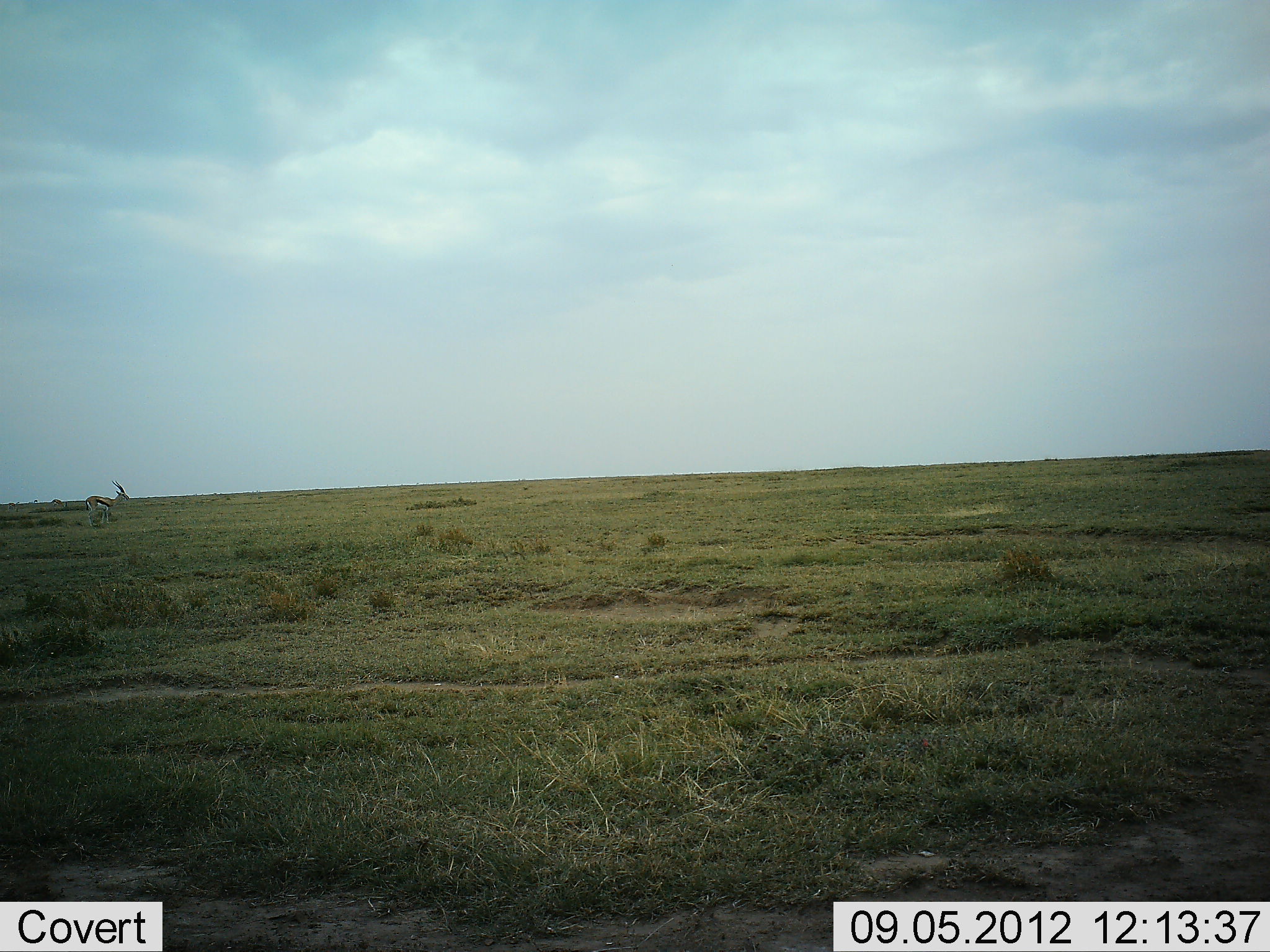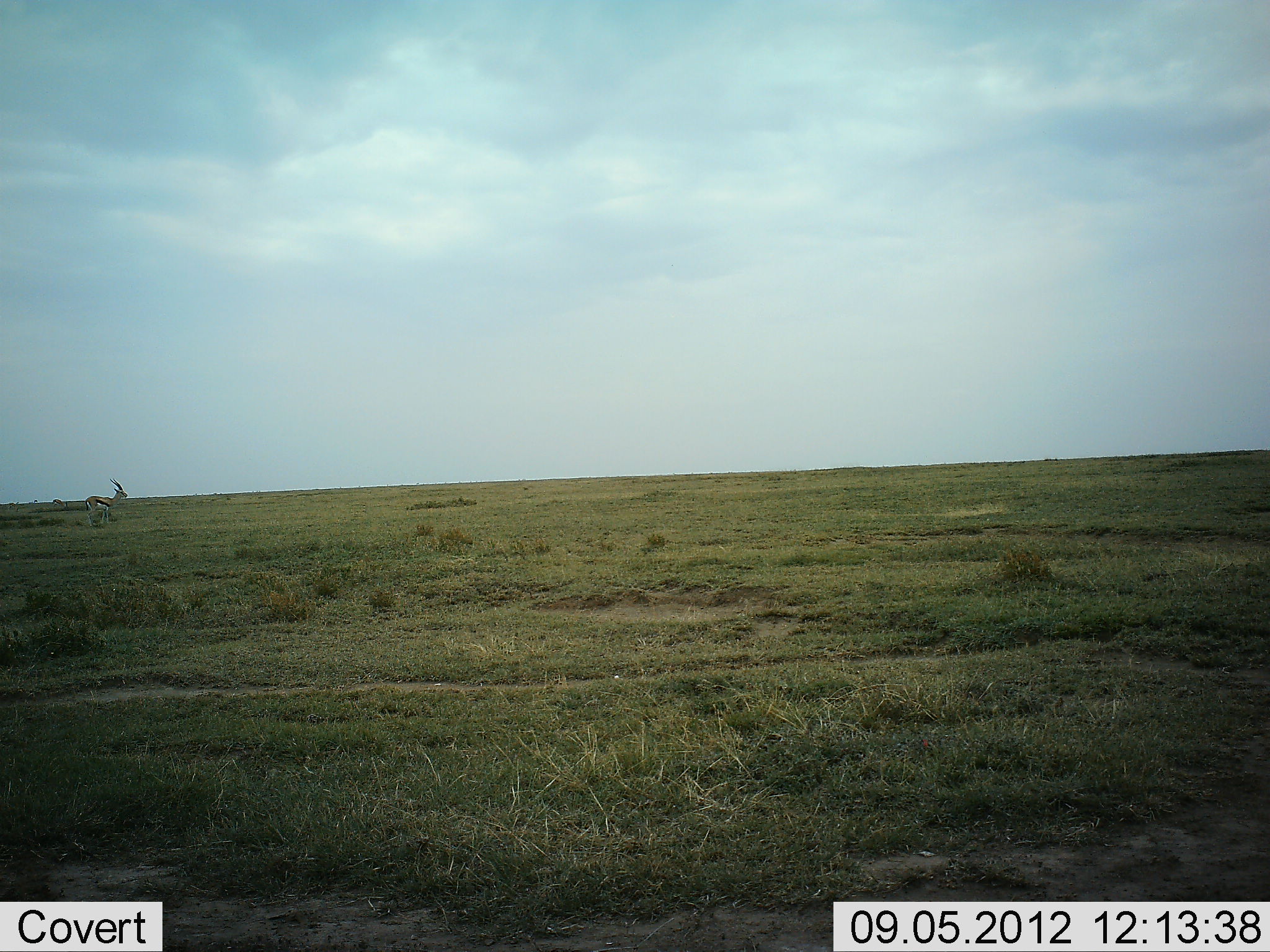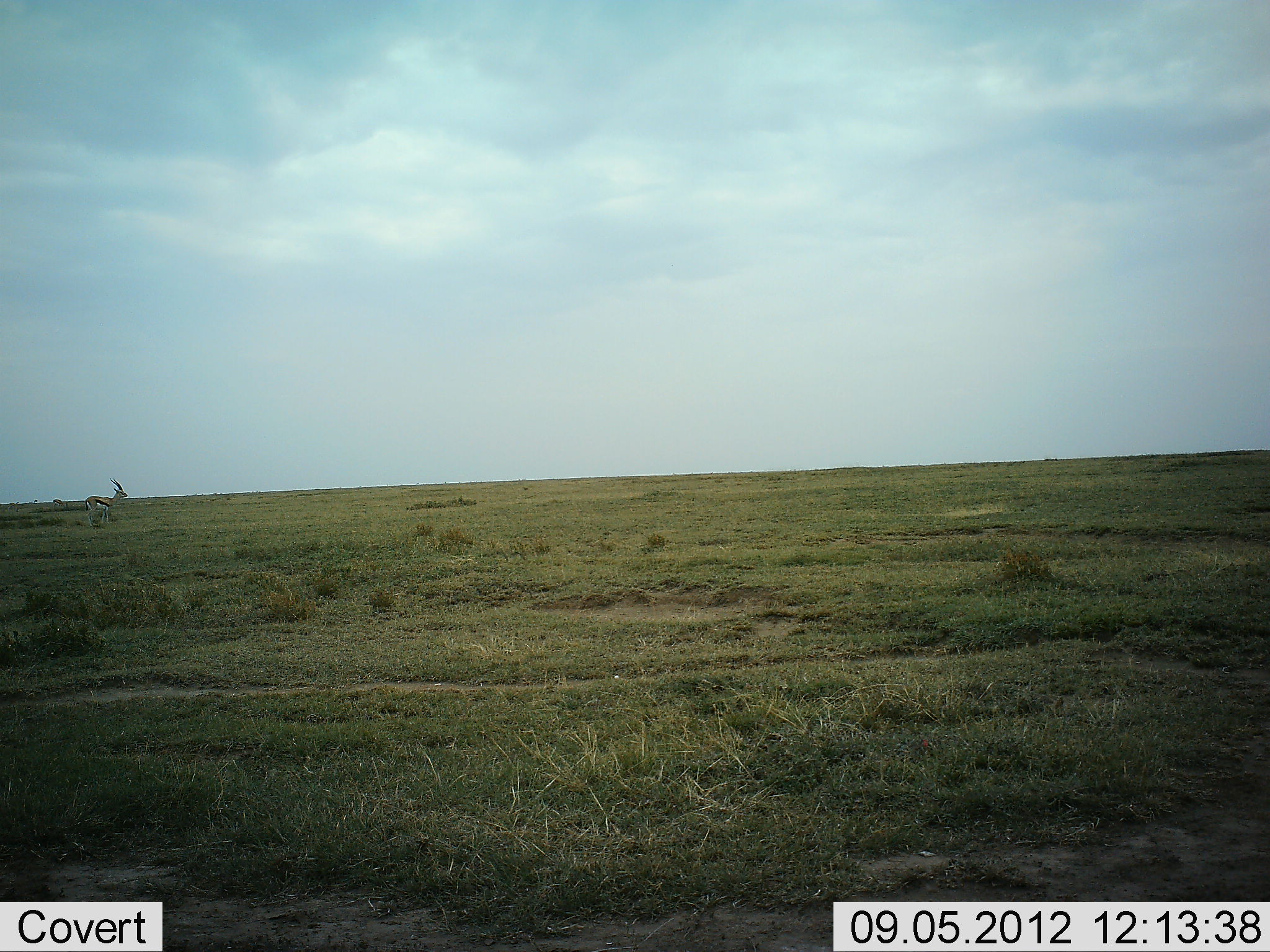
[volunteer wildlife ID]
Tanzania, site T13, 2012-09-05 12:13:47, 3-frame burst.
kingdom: Animalia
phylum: Chordata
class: Mammalia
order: Artiodactyla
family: Bovidae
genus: Eudorcas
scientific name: Eudorcas thomsonii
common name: thomson's gazelle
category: gazellethomsons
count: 1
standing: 70%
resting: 0%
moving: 10%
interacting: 0%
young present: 0%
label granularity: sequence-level